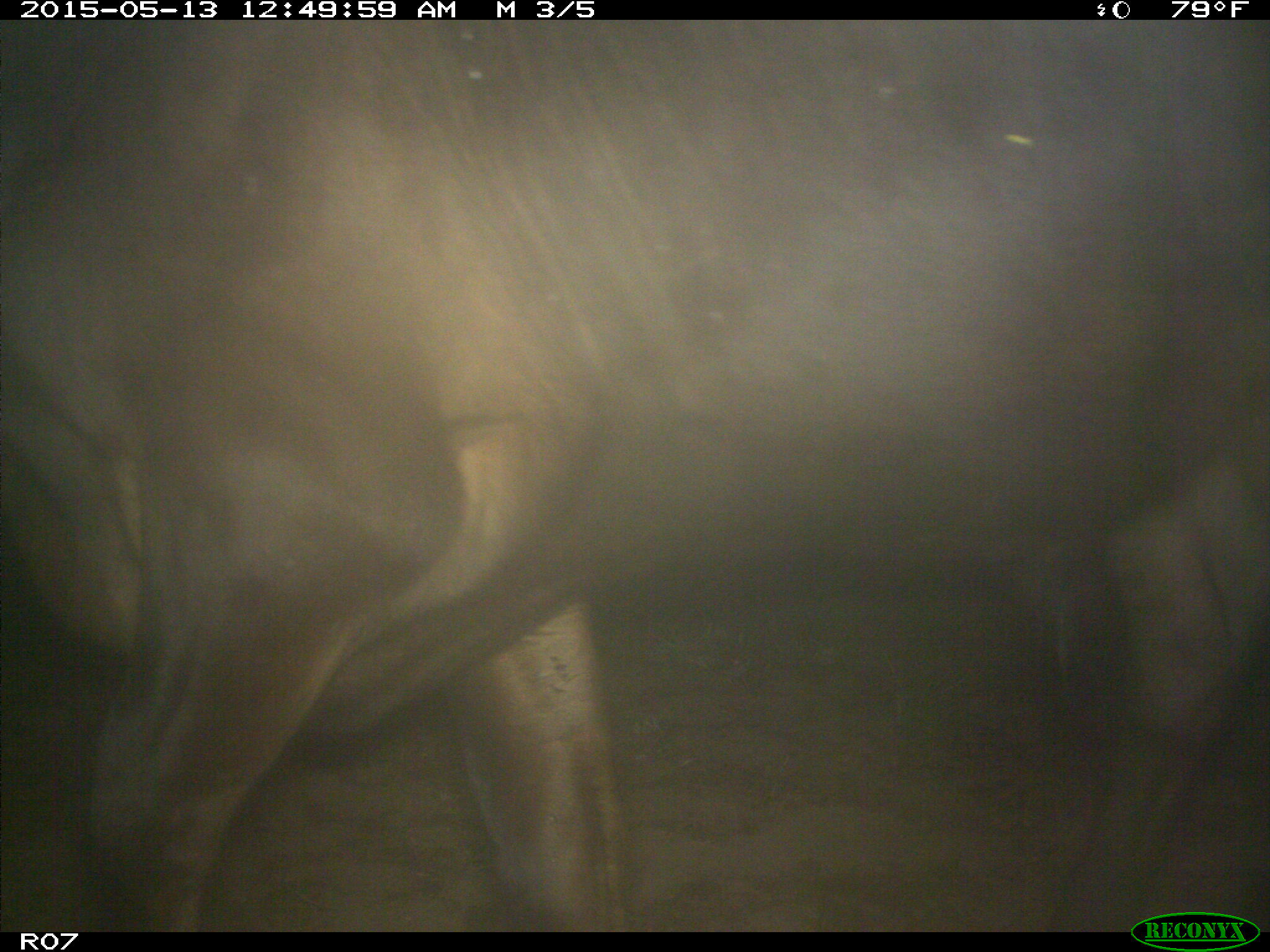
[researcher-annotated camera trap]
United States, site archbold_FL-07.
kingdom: Animalia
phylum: Chordata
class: Mammalia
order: Artiodactyla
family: Bovidae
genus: Bos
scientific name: Bos taurus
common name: domestic cow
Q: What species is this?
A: Bos taurus (domestic cow).